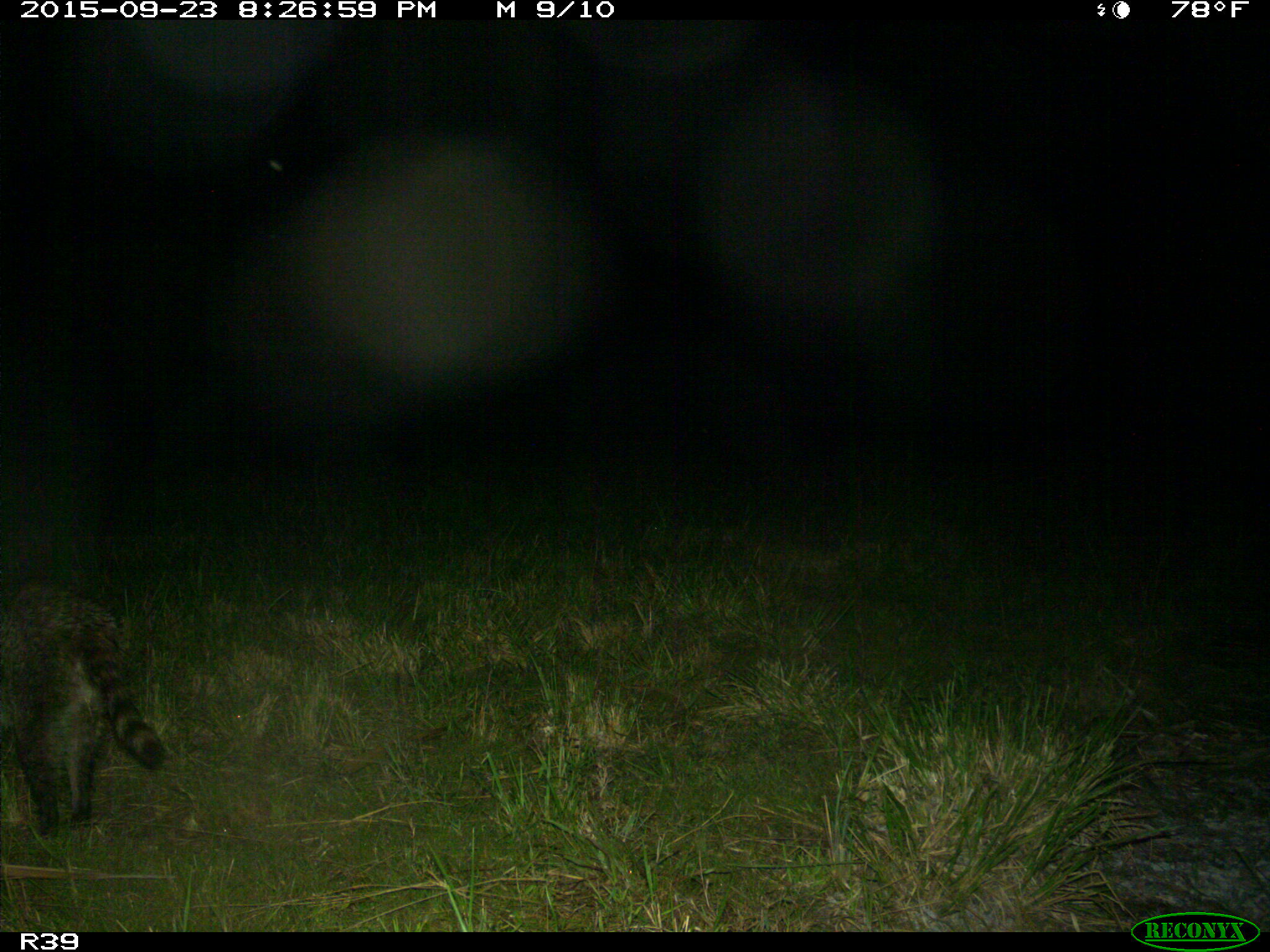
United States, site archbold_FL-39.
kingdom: Animalia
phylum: Chordata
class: Mammalia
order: Carnivora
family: Procyonidae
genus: Procyon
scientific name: Procyon lotor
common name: common raccoon